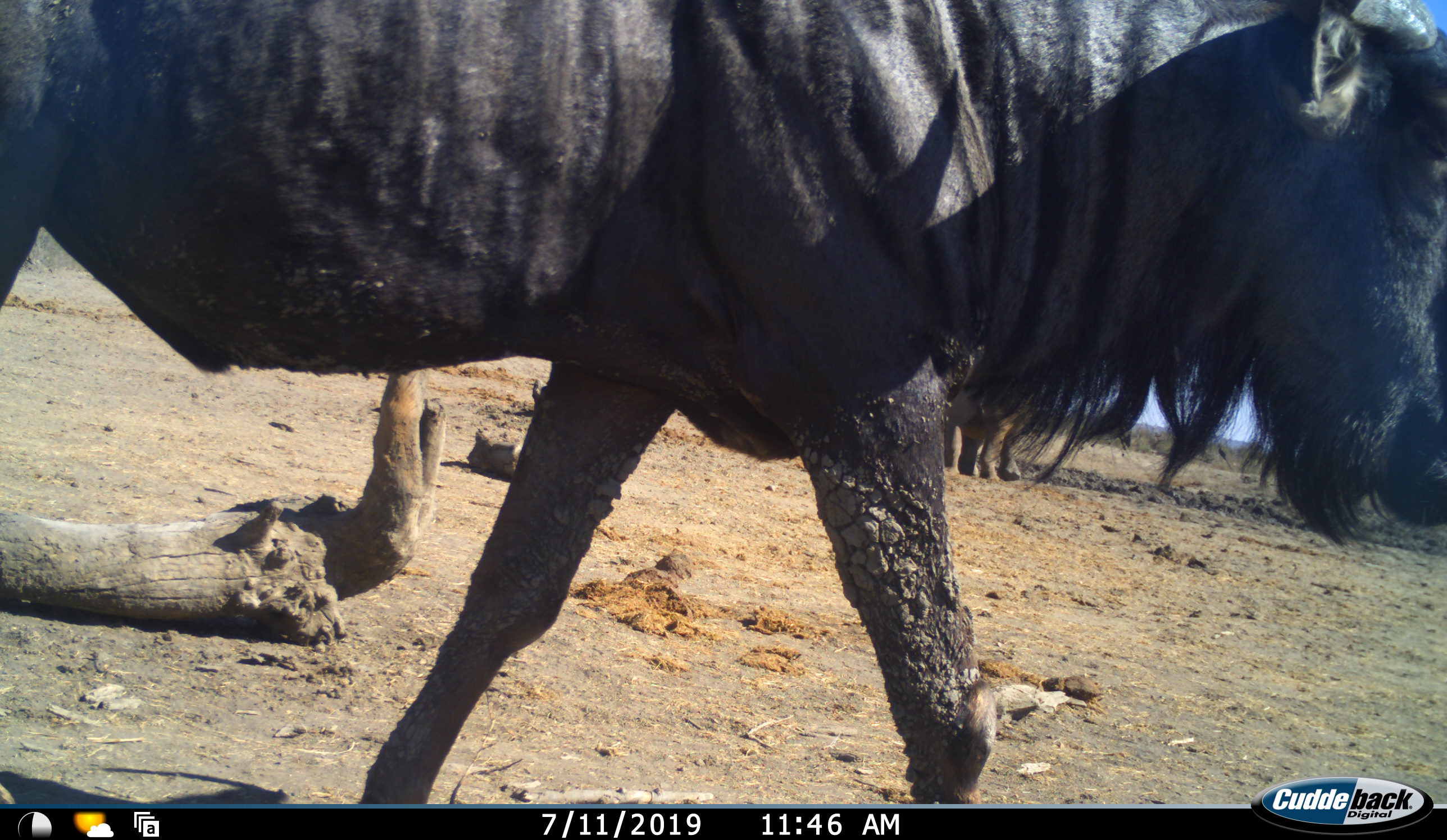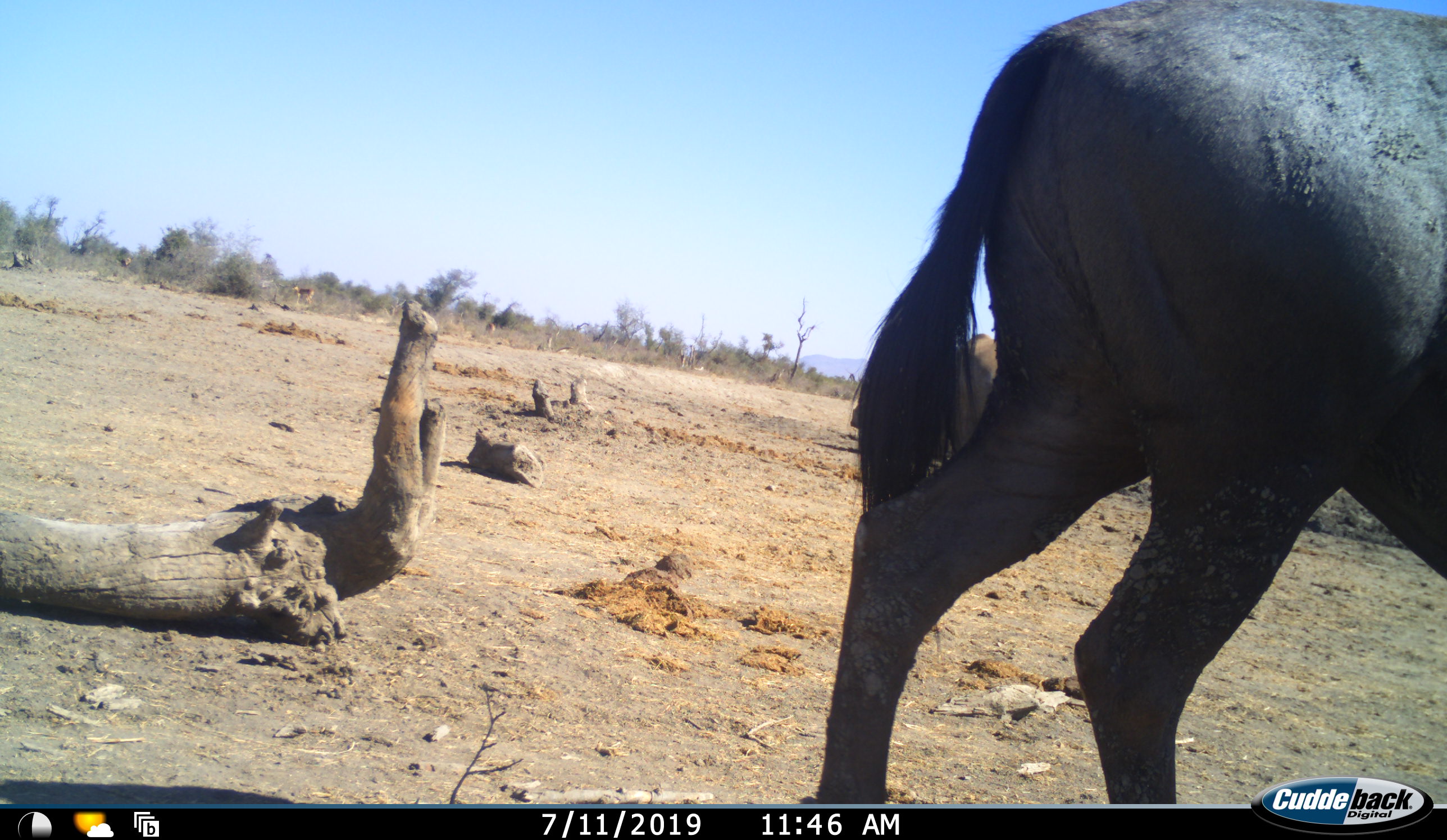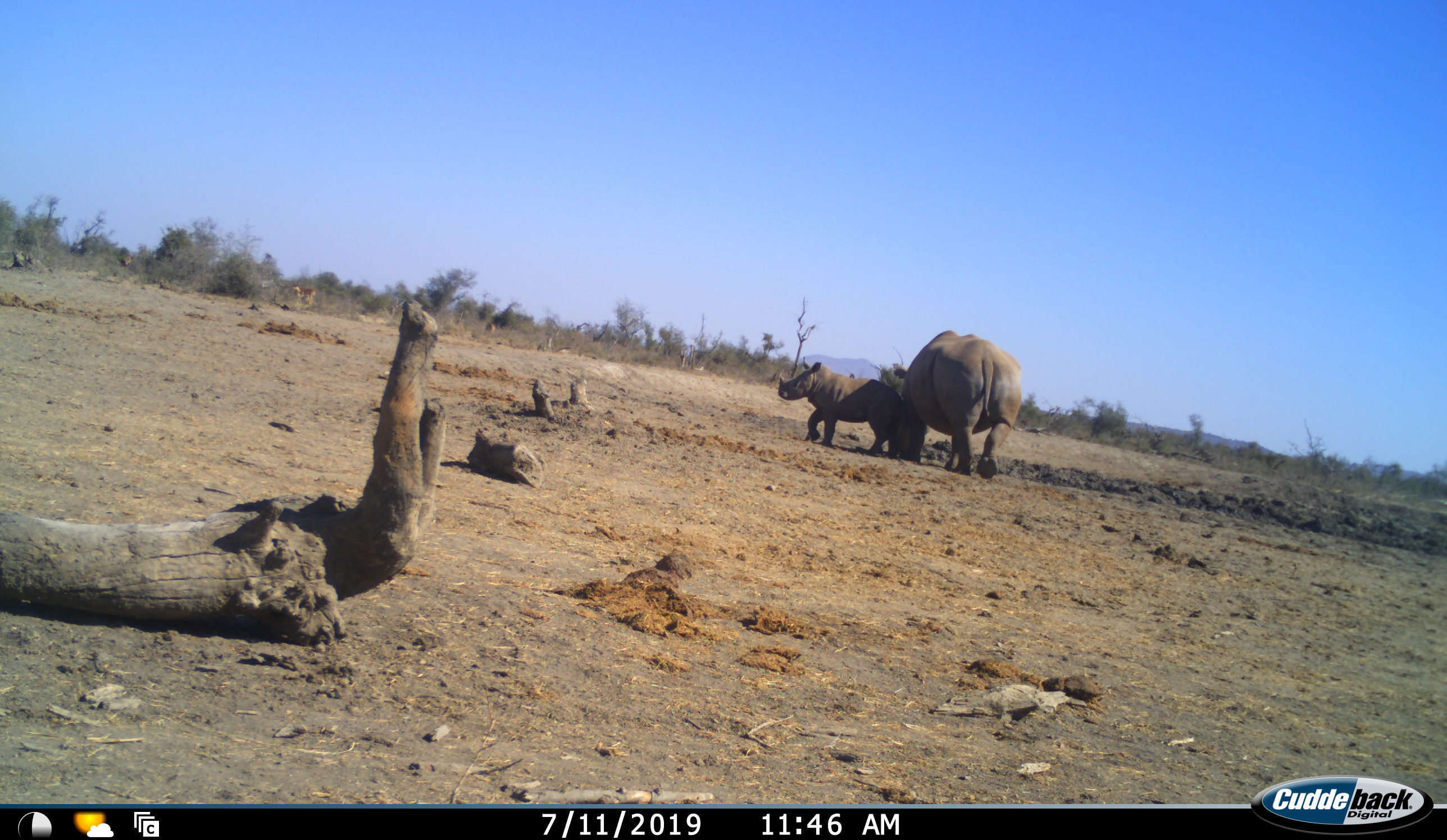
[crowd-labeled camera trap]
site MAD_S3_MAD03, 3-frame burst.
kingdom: Animalia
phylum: Chordata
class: Mammalia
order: Perissodactyla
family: Rhinocerotidae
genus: Diceros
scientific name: Diceros bicornis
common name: black rhinoceros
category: rhinocerosblack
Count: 2.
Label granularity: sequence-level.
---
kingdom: Animalia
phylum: Chordata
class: Mammalia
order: Artiodactyla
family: Bovidae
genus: Connochaetes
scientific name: Connochaetes taurinus taurinus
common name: blue wildebeest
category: wildebeestblue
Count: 1.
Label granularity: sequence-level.